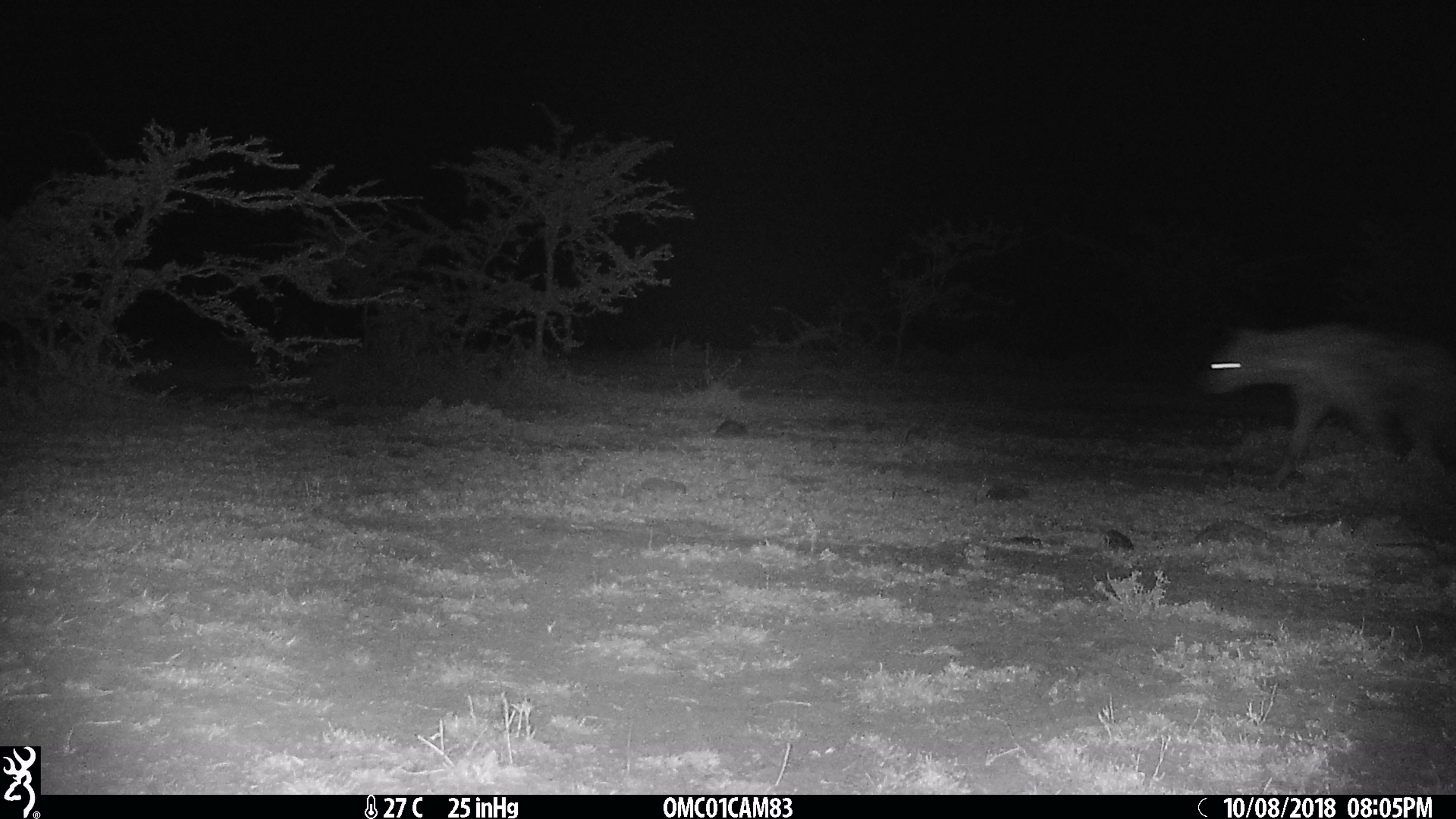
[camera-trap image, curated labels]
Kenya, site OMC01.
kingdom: Animalia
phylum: Chordata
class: Mammalia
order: Carnivora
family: Hyaenidae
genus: Crocuta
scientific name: Crocuta crocuta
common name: spotted hyena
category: hyena spotted